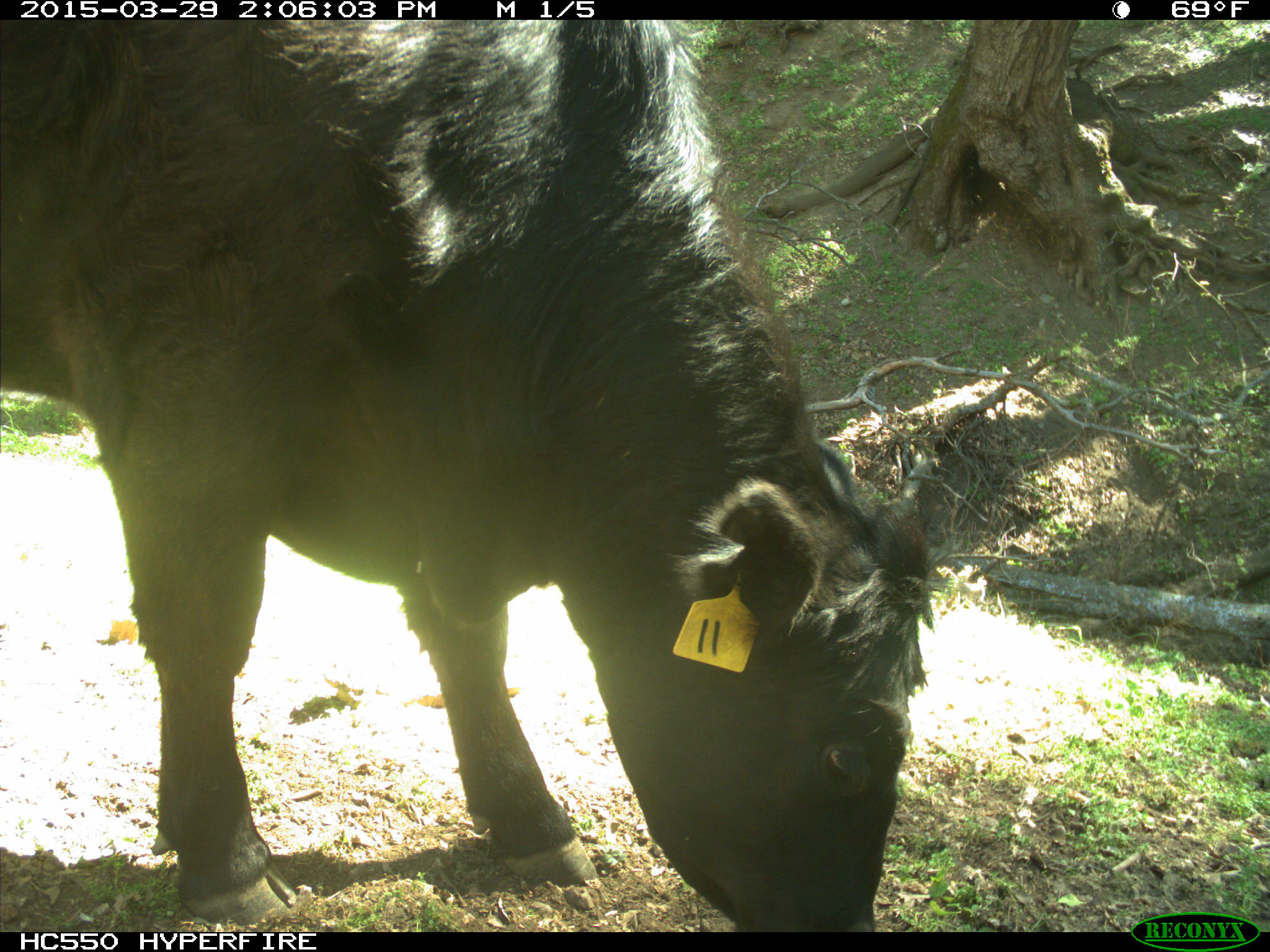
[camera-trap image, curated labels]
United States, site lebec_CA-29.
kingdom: Animalia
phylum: Chordata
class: Mammalia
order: Artiodactyla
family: Bovidae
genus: Bos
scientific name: Bos taurus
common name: domestic cow